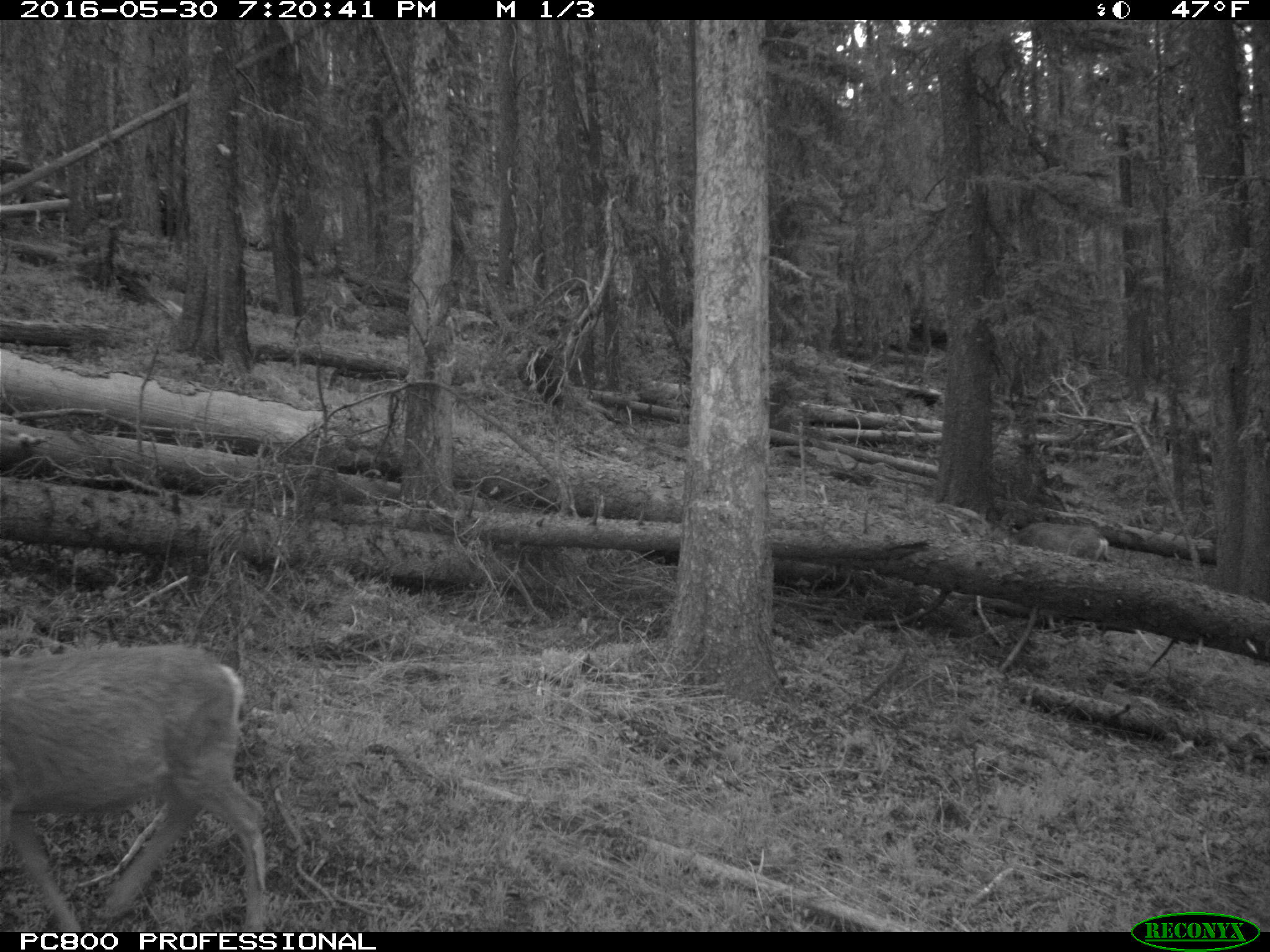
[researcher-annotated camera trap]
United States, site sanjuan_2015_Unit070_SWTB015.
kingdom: Animalia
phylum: Chordata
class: Mammalia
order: Artiodactyla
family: Cervidae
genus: Odocoileus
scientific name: Odocoileus hemionus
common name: mule deer